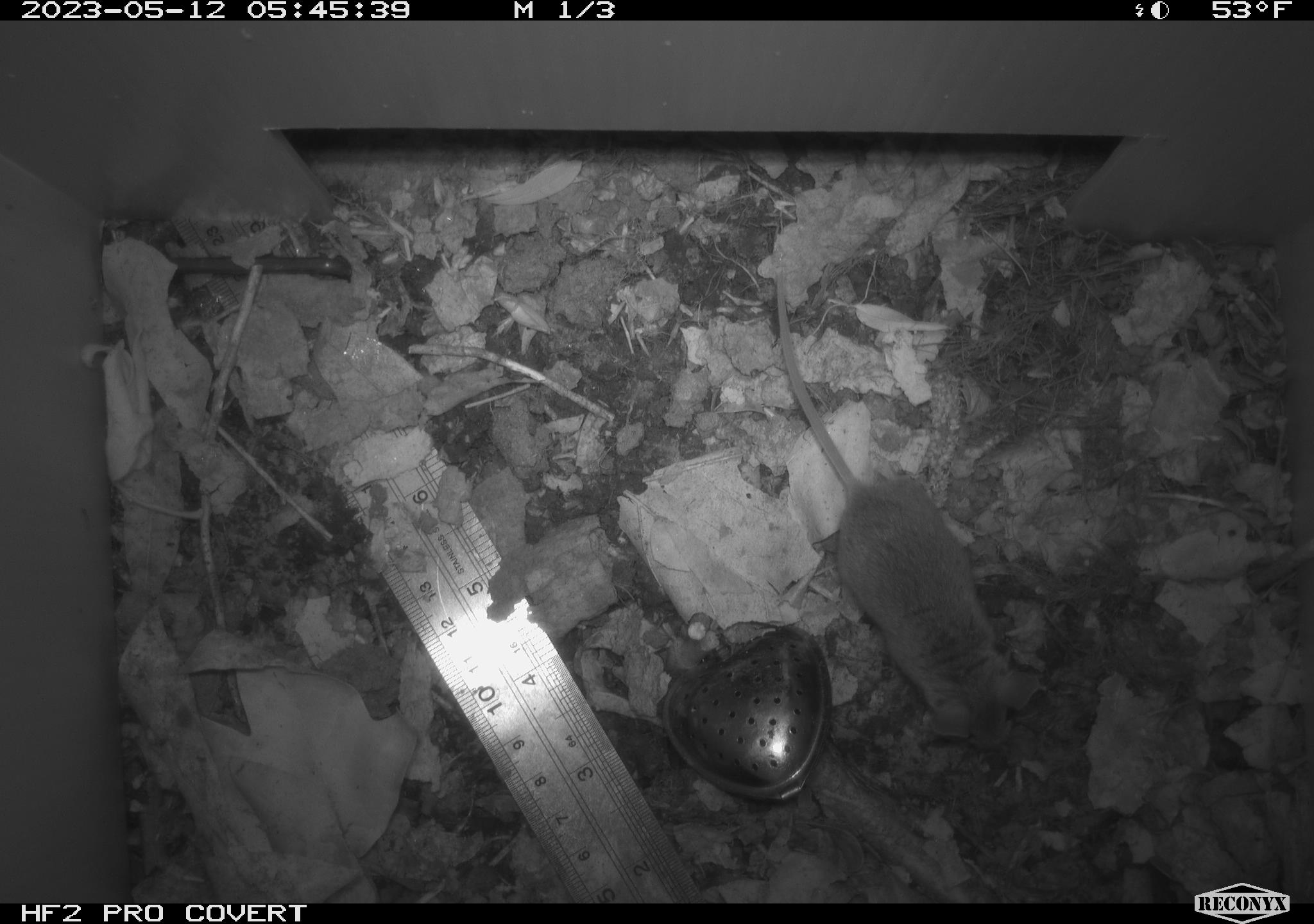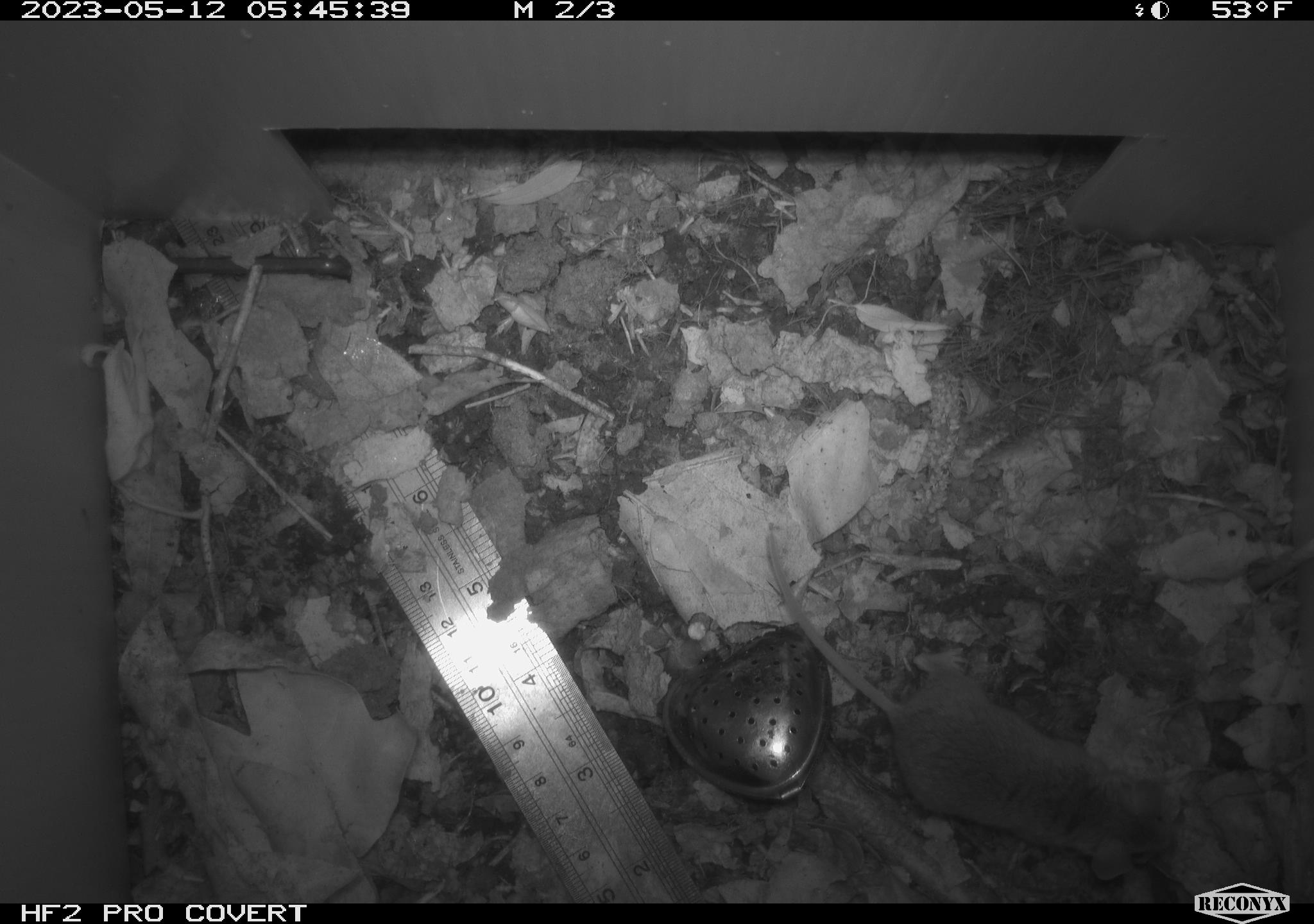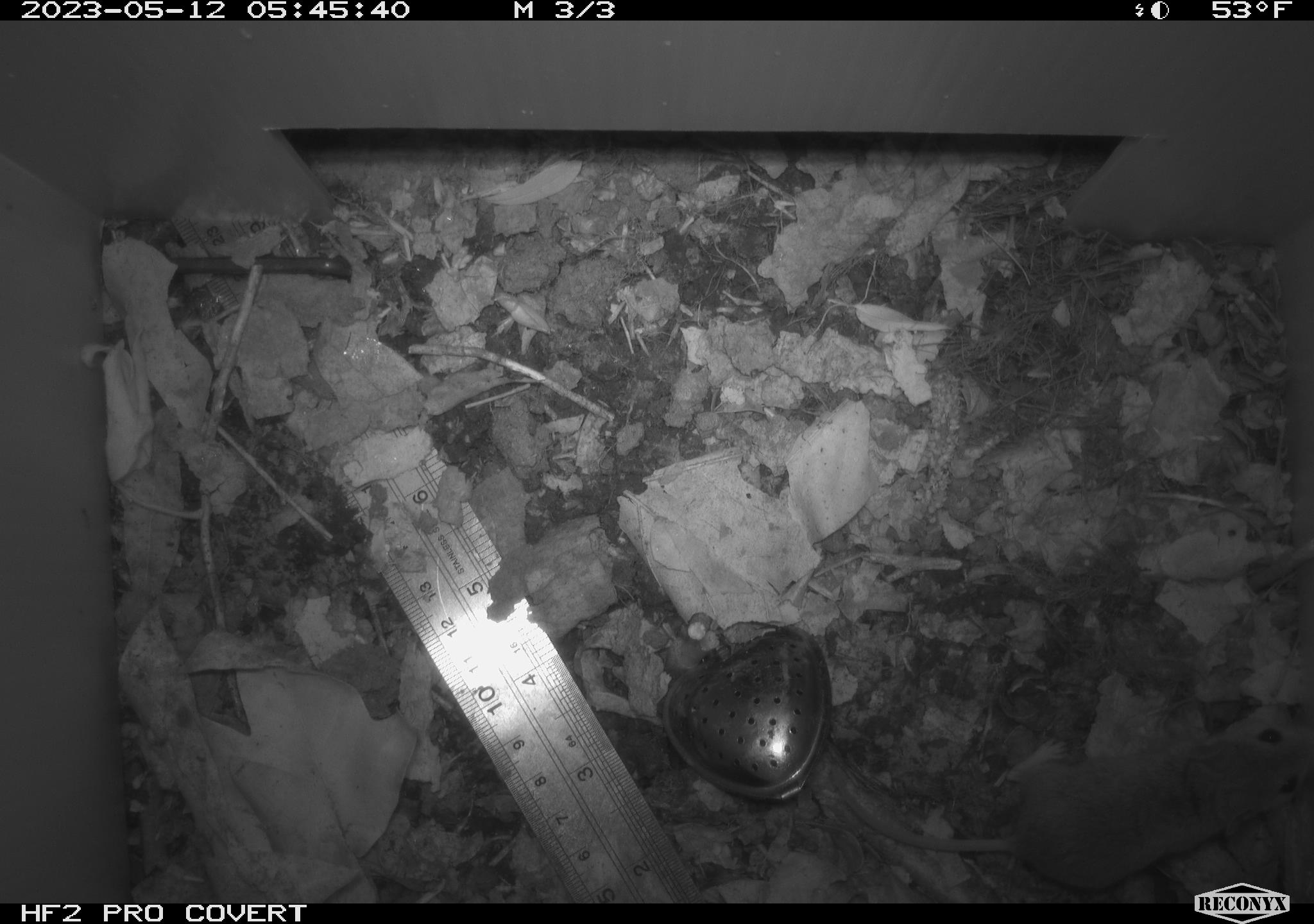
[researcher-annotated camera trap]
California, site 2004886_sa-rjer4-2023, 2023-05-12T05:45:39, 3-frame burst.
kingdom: Animalia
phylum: Chordata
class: Mammalia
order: Rodentia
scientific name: Rodentia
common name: mouse species